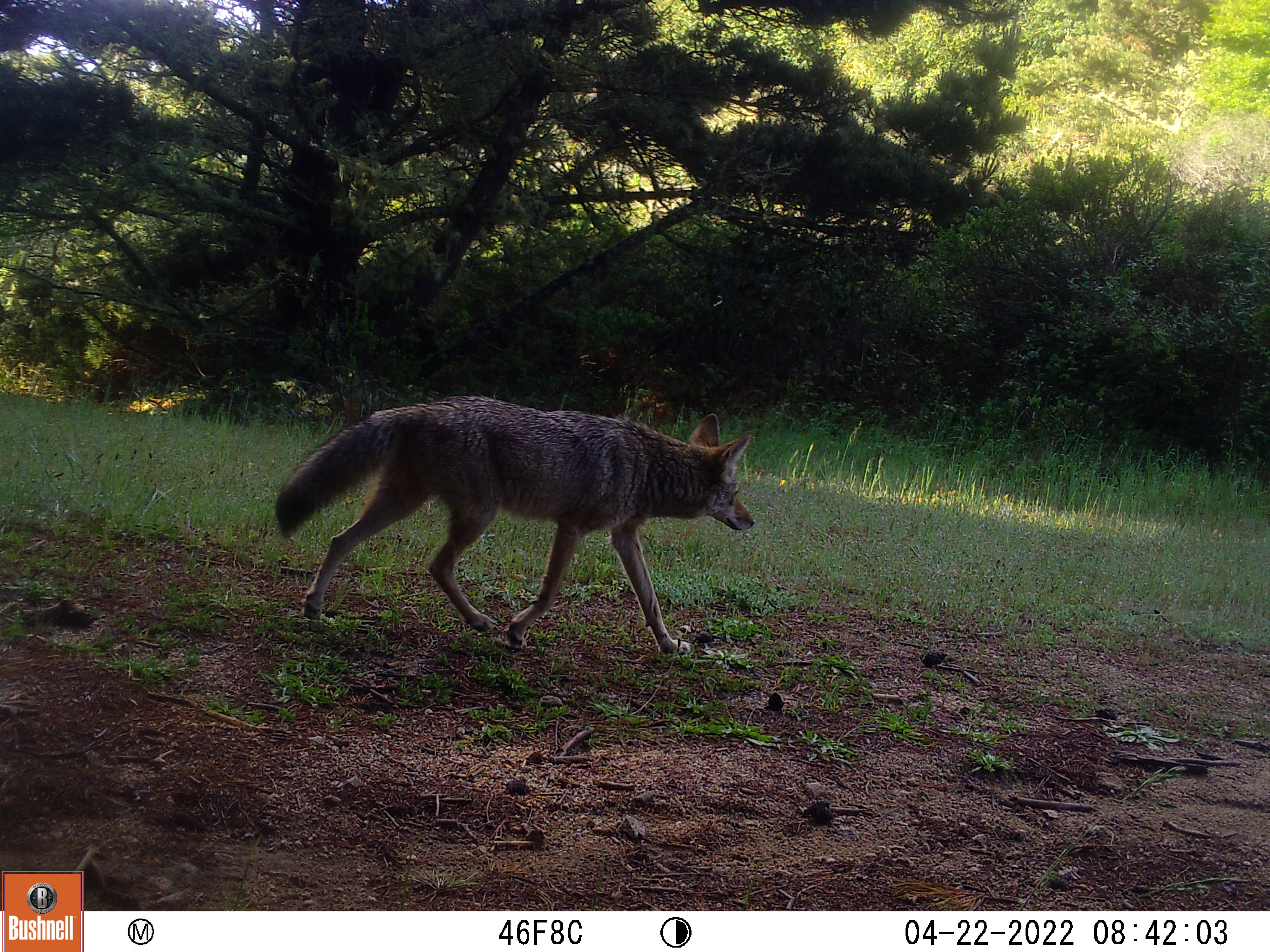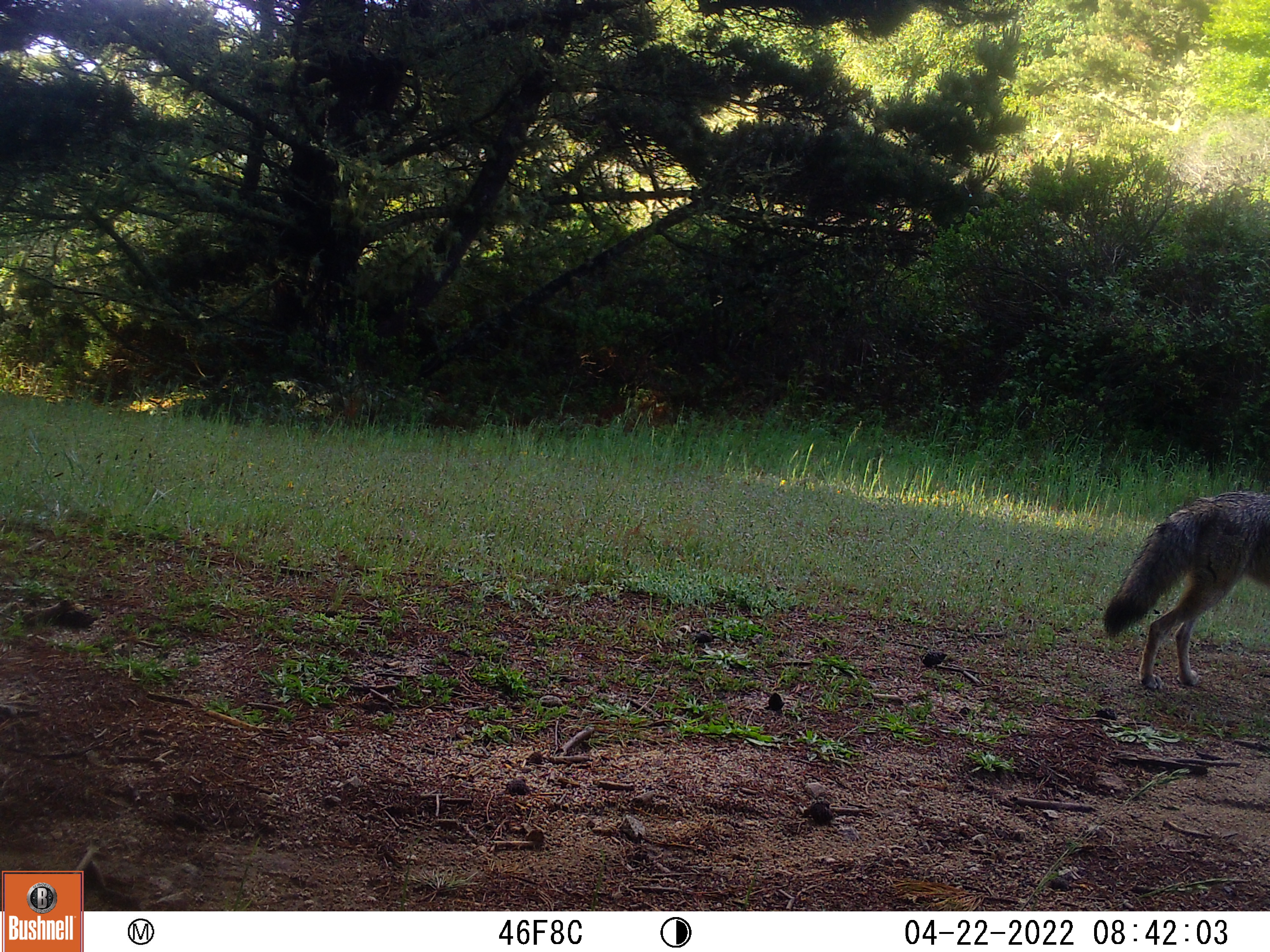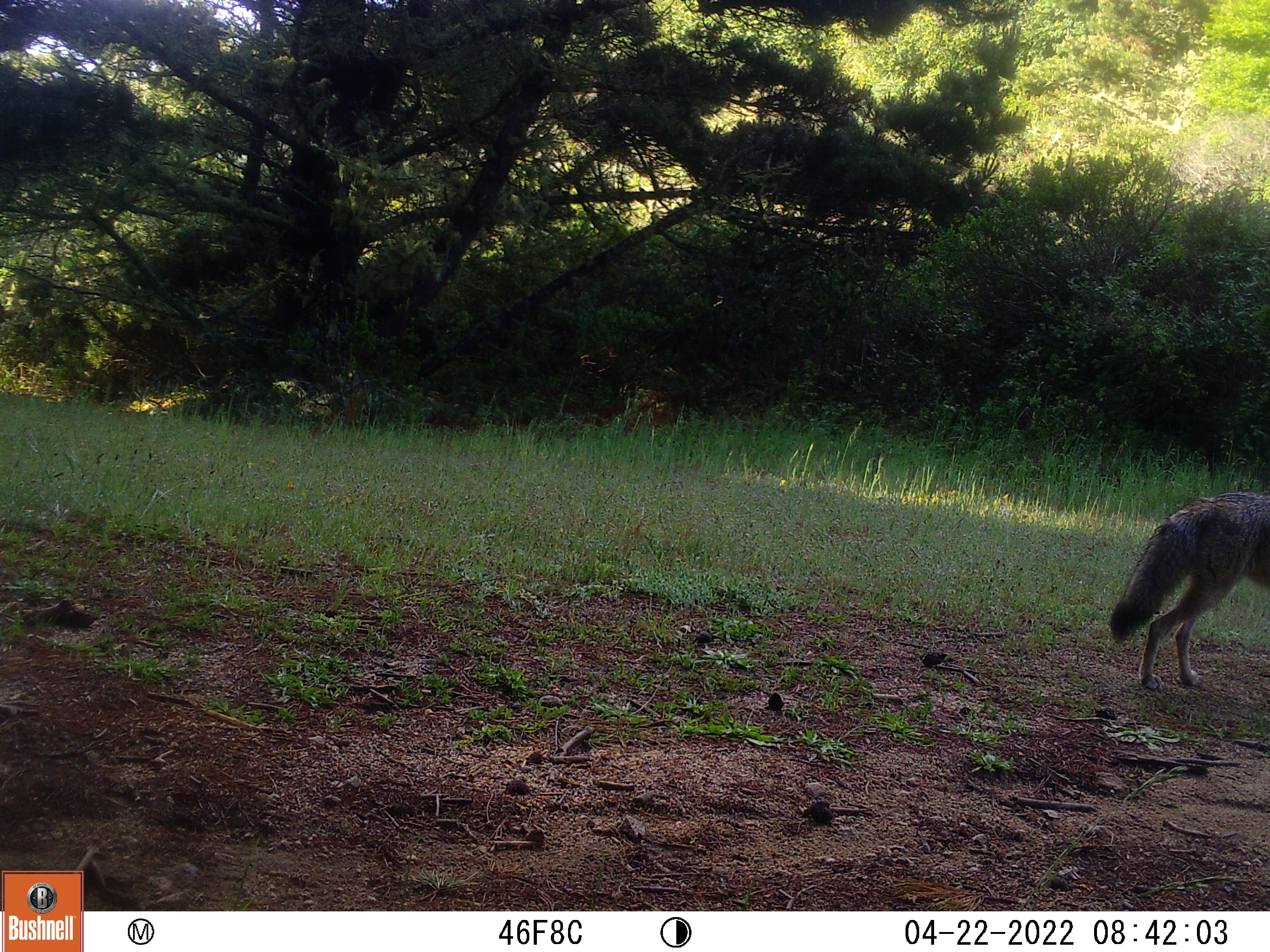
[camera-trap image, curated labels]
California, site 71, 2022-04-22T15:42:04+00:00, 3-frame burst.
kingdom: Animalia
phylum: Chordata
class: Mammalia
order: Carnivora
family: Canidae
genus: Canis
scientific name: Canis latrans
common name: coyote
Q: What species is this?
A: Coyote (Canis latrans).